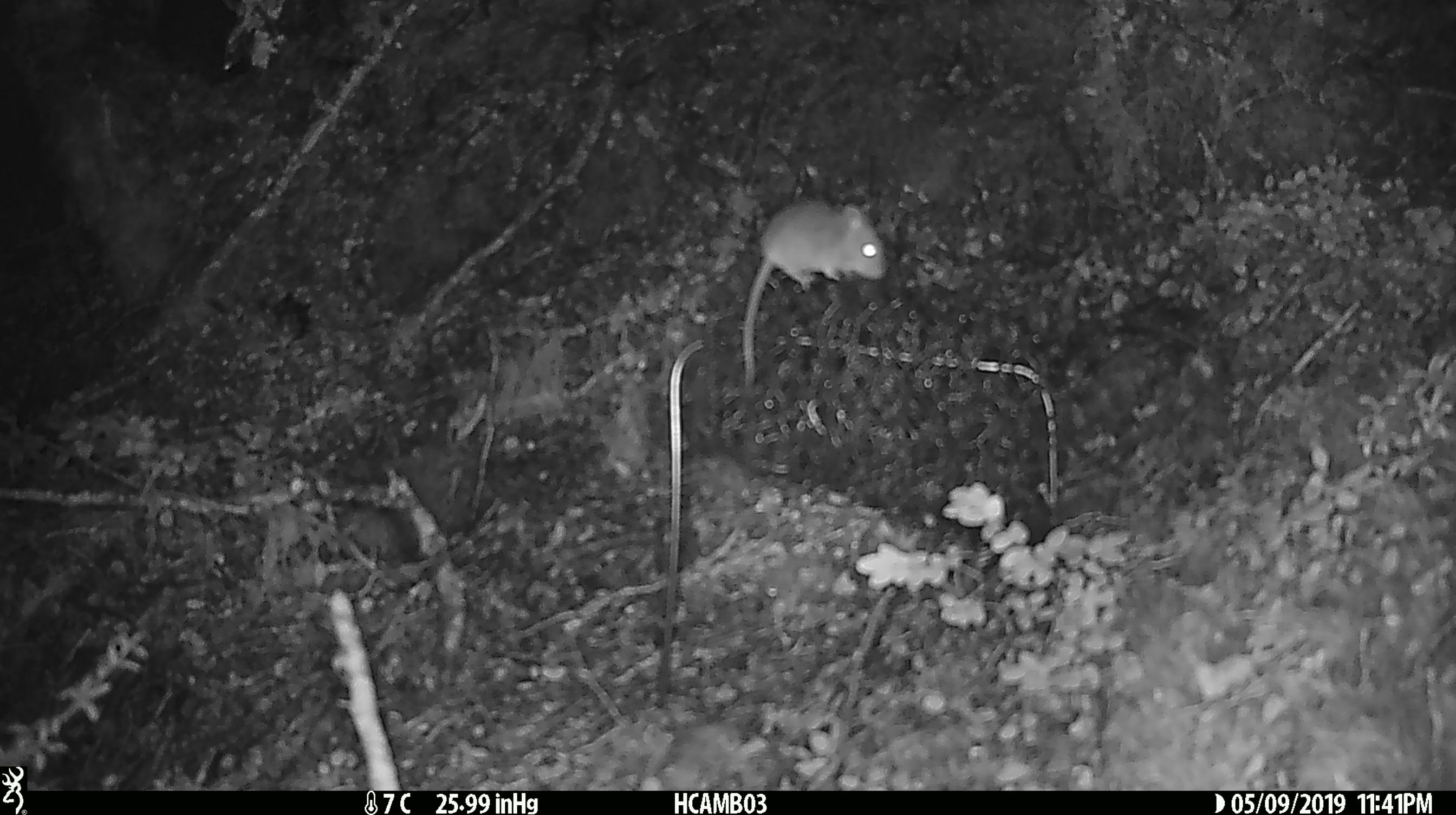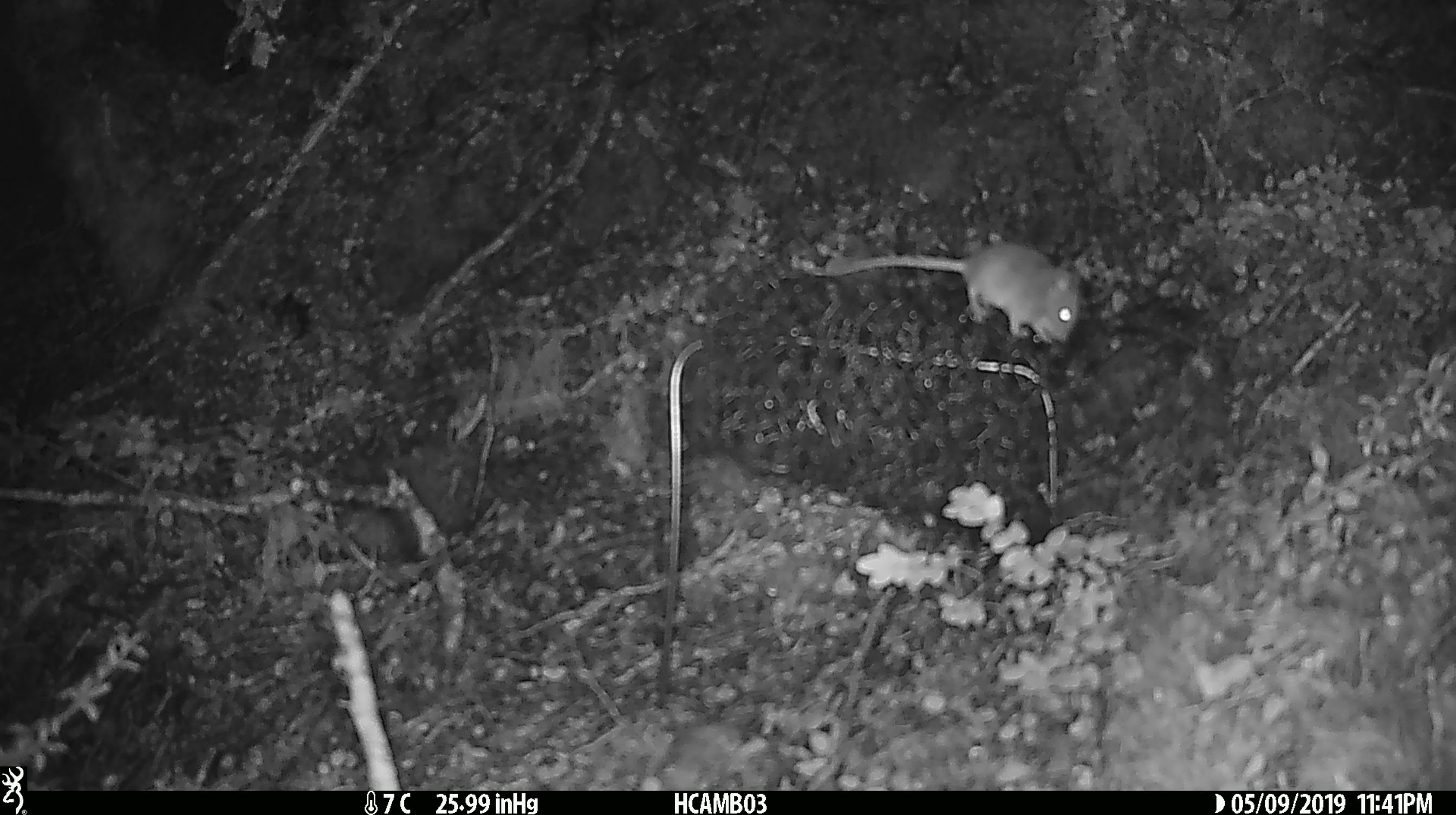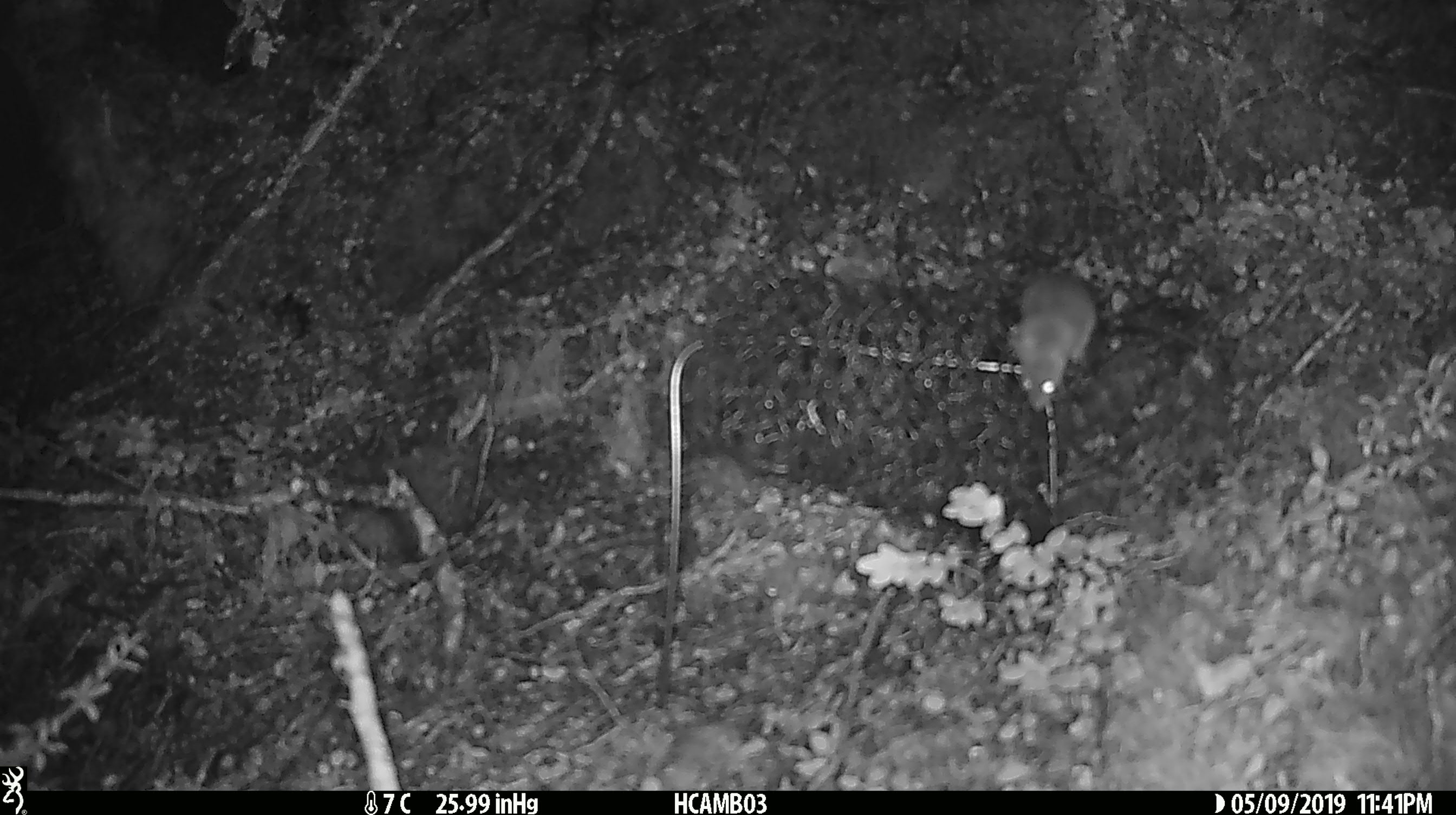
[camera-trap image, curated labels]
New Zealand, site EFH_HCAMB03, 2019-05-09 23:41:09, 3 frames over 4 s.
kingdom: Animalia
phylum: Chordata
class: Mammalia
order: Rodentia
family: Muridae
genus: Mus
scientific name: Mus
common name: mouse